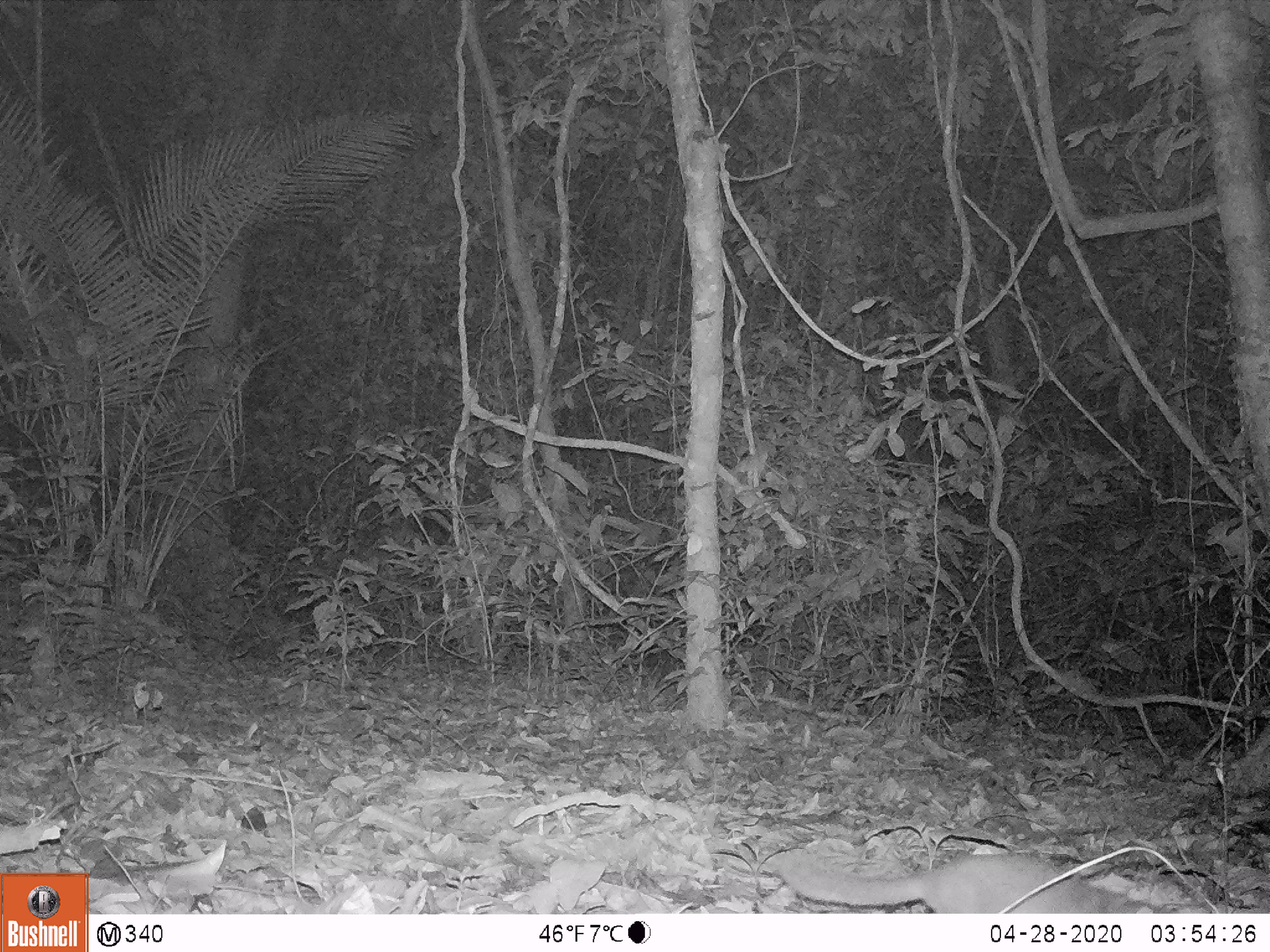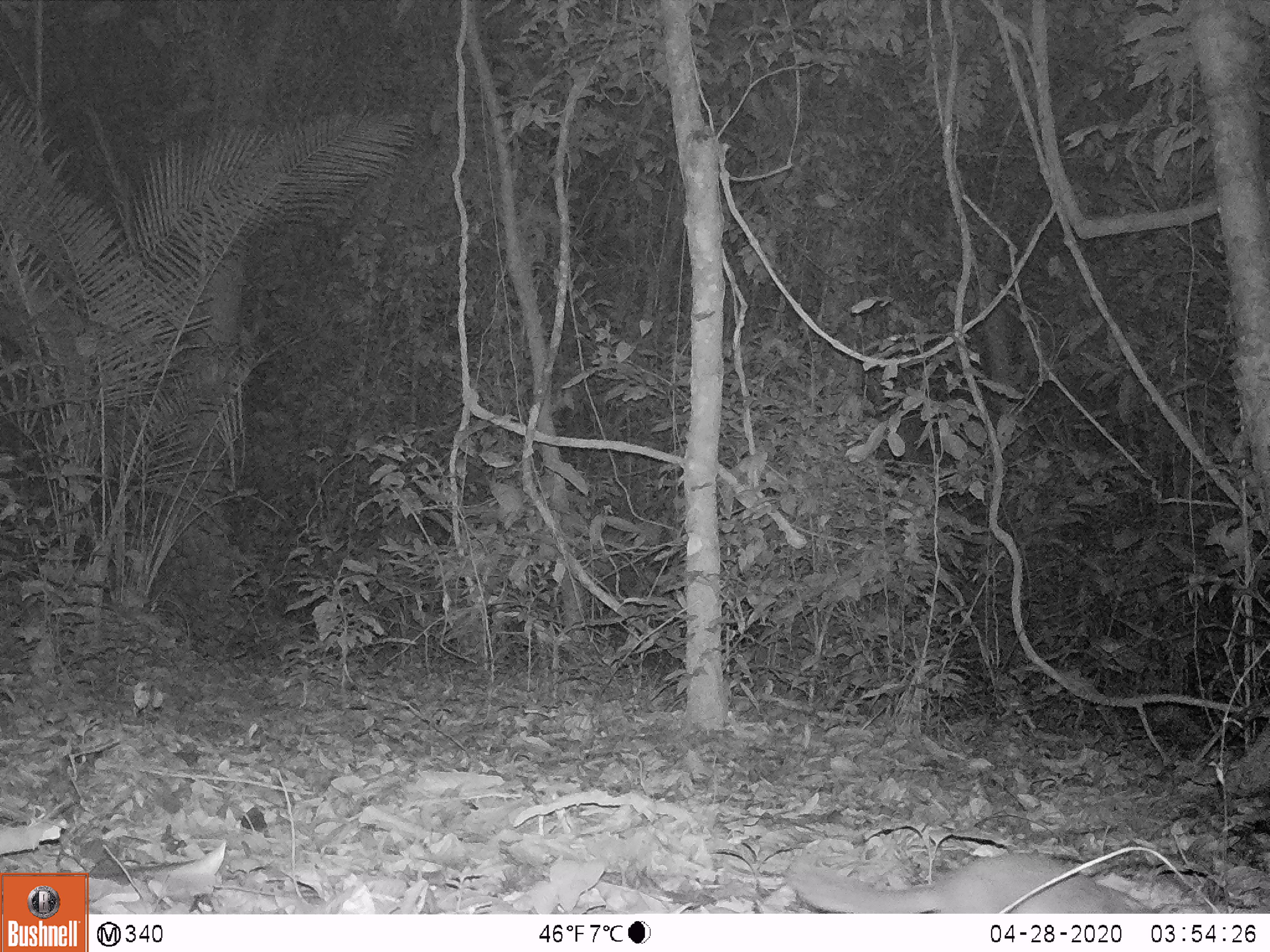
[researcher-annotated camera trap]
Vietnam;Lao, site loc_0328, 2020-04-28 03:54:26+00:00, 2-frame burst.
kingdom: Animalia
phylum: Chordata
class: Mammalia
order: Carnivora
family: Mustelidae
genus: Melogale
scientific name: Melogale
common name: ferret badger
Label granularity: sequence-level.